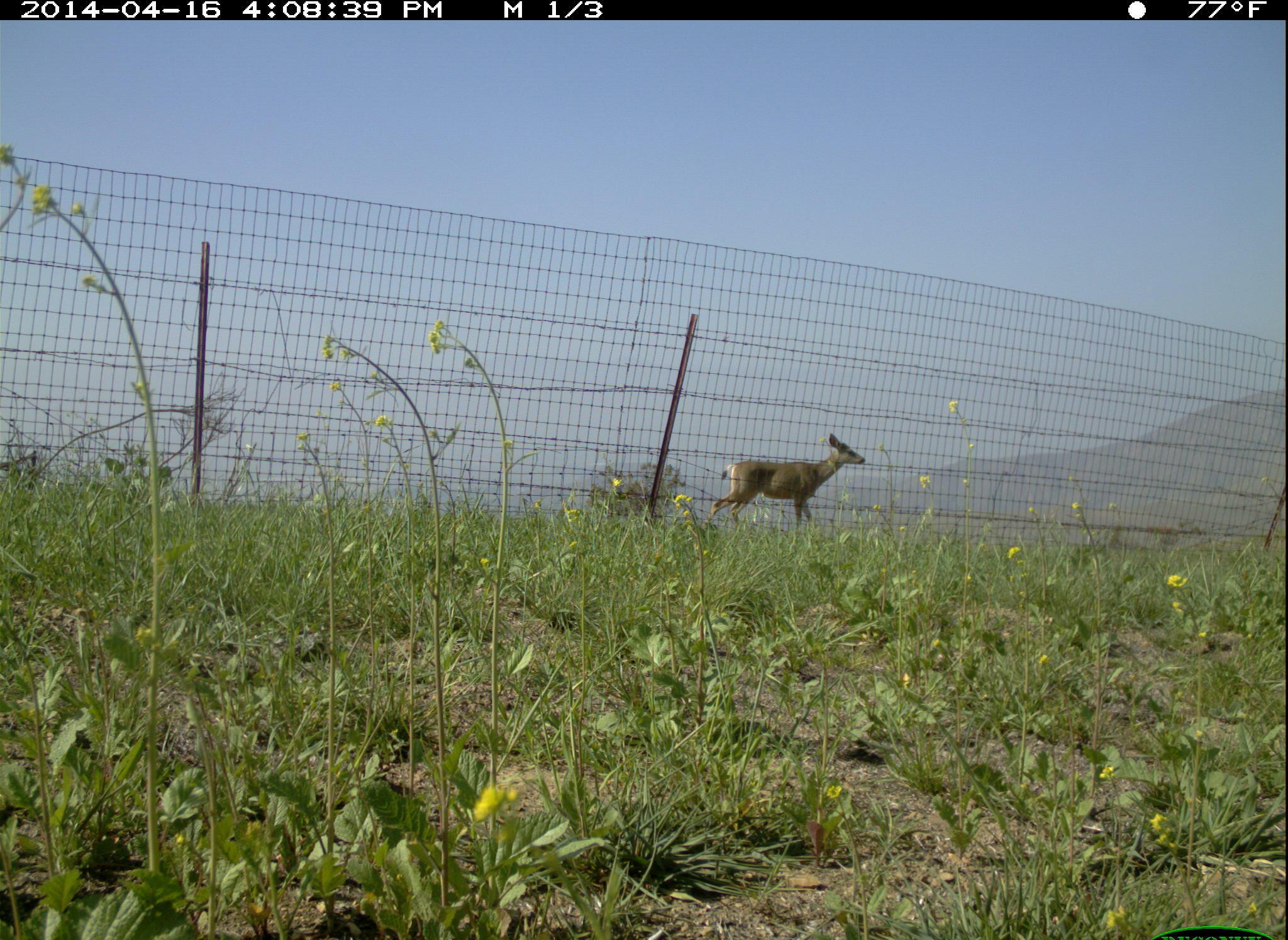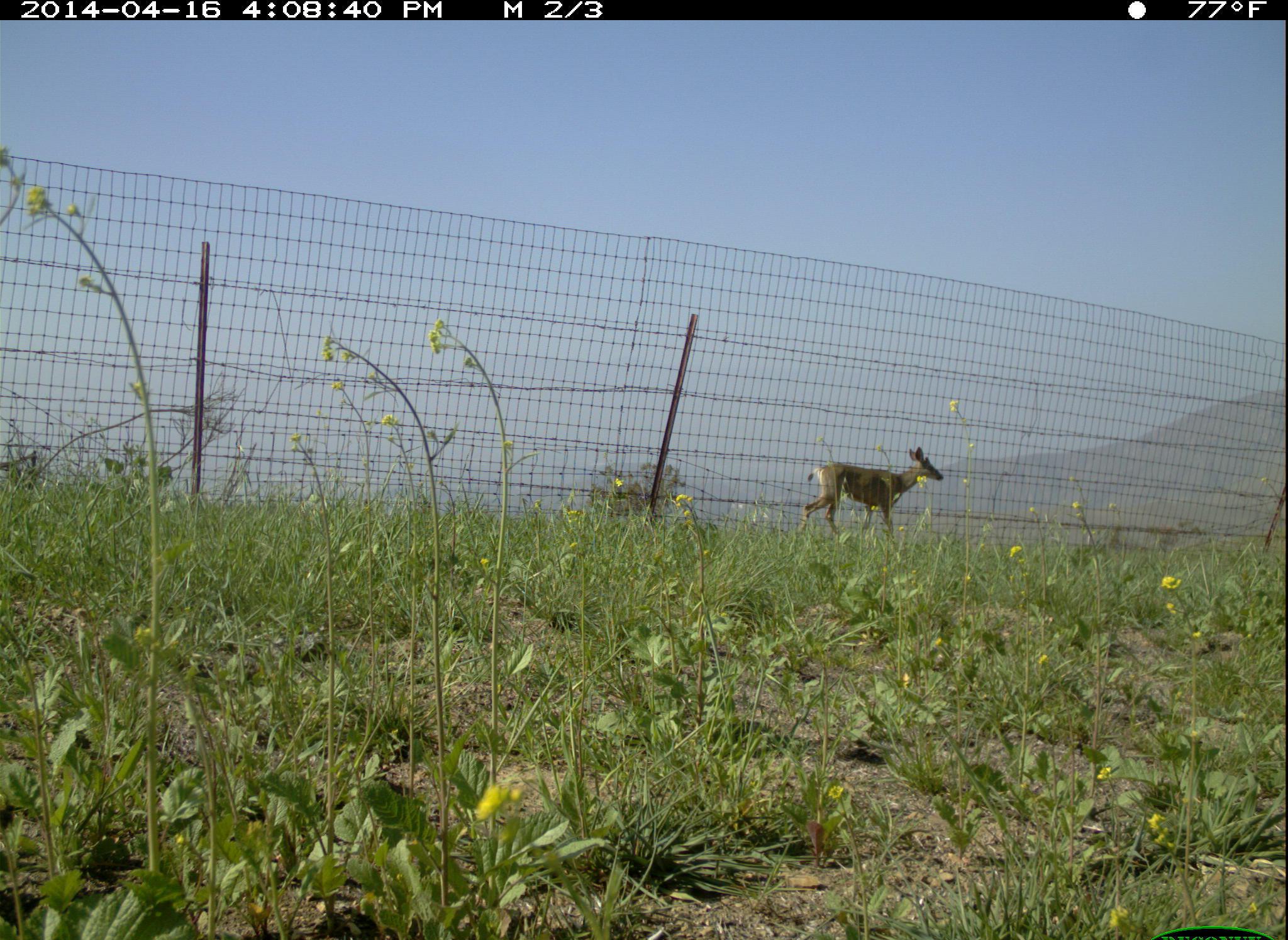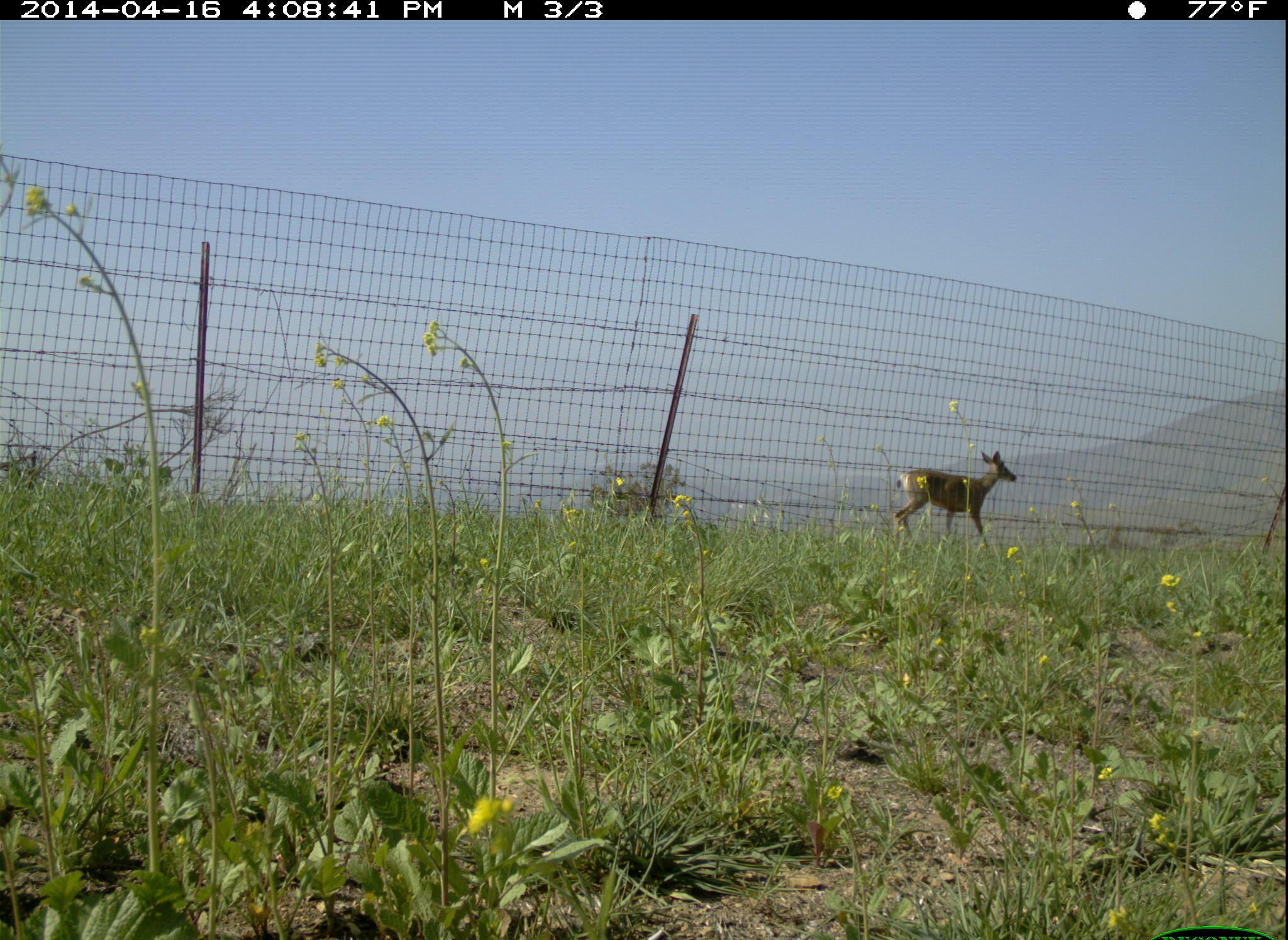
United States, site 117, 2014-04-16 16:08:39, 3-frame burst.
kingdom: Animalia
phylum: Chordata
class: Mammalia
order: Artiodactyla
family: Cervidae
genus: Odocoileus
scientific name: Odocoileus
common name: deer